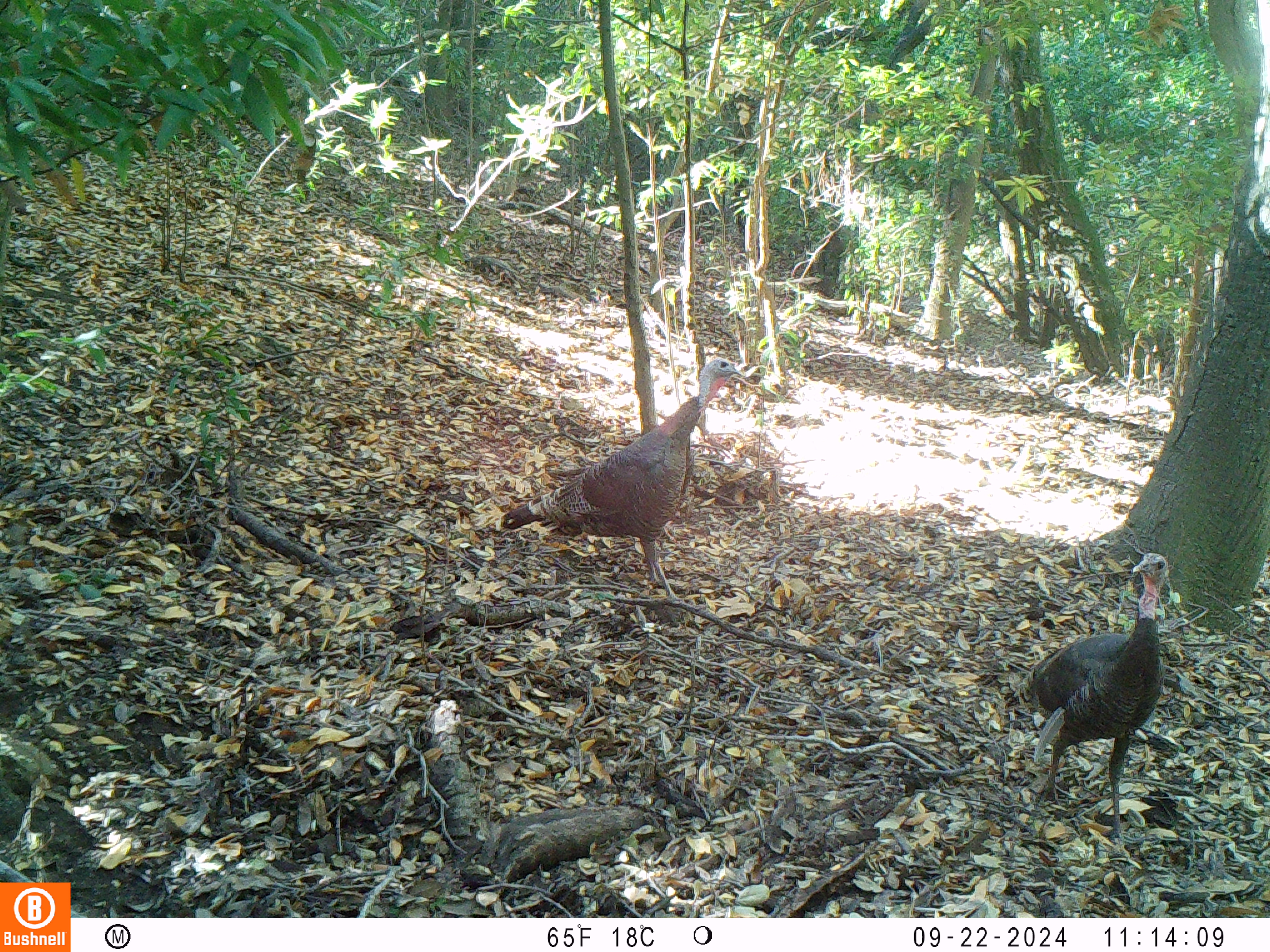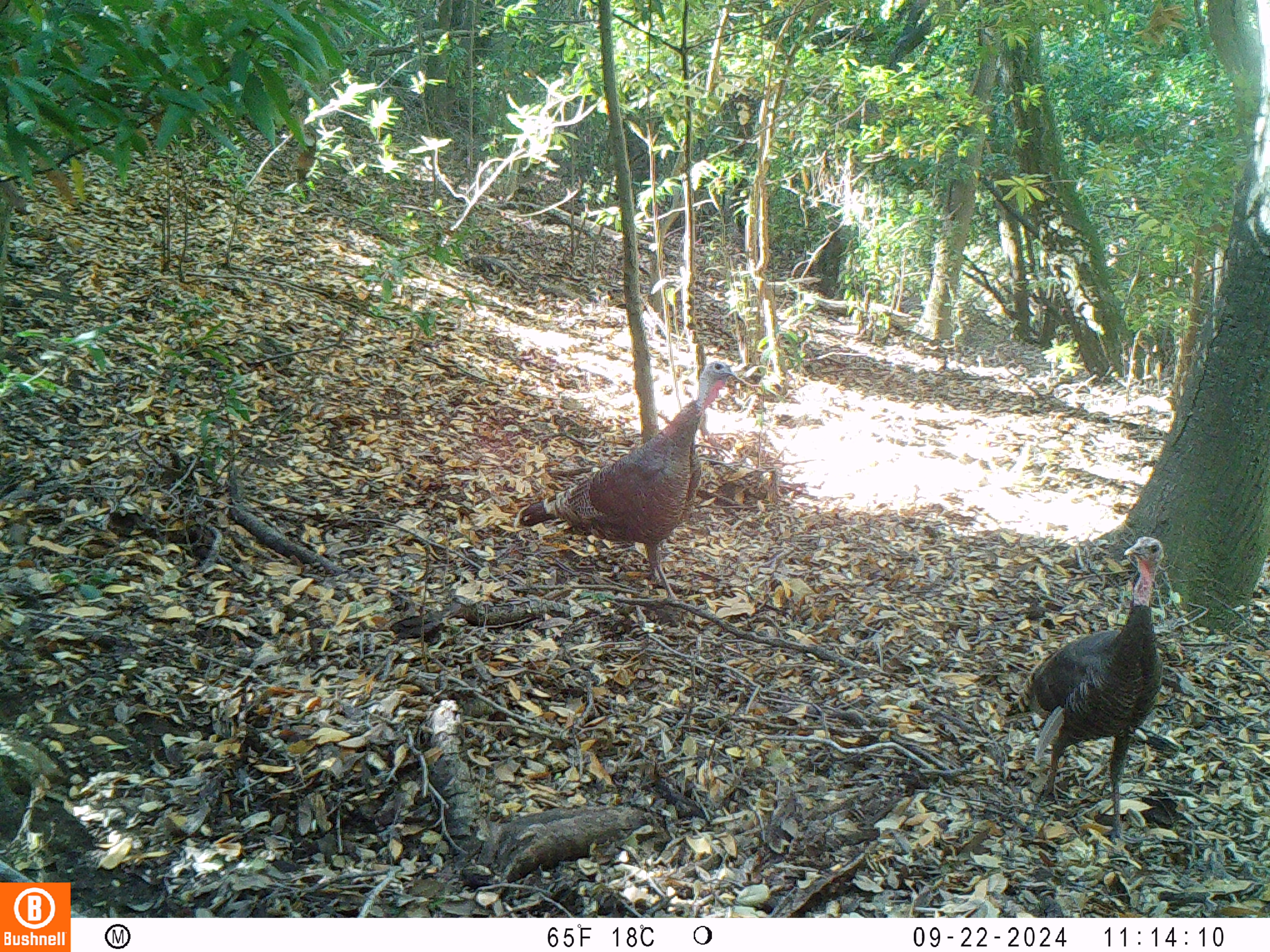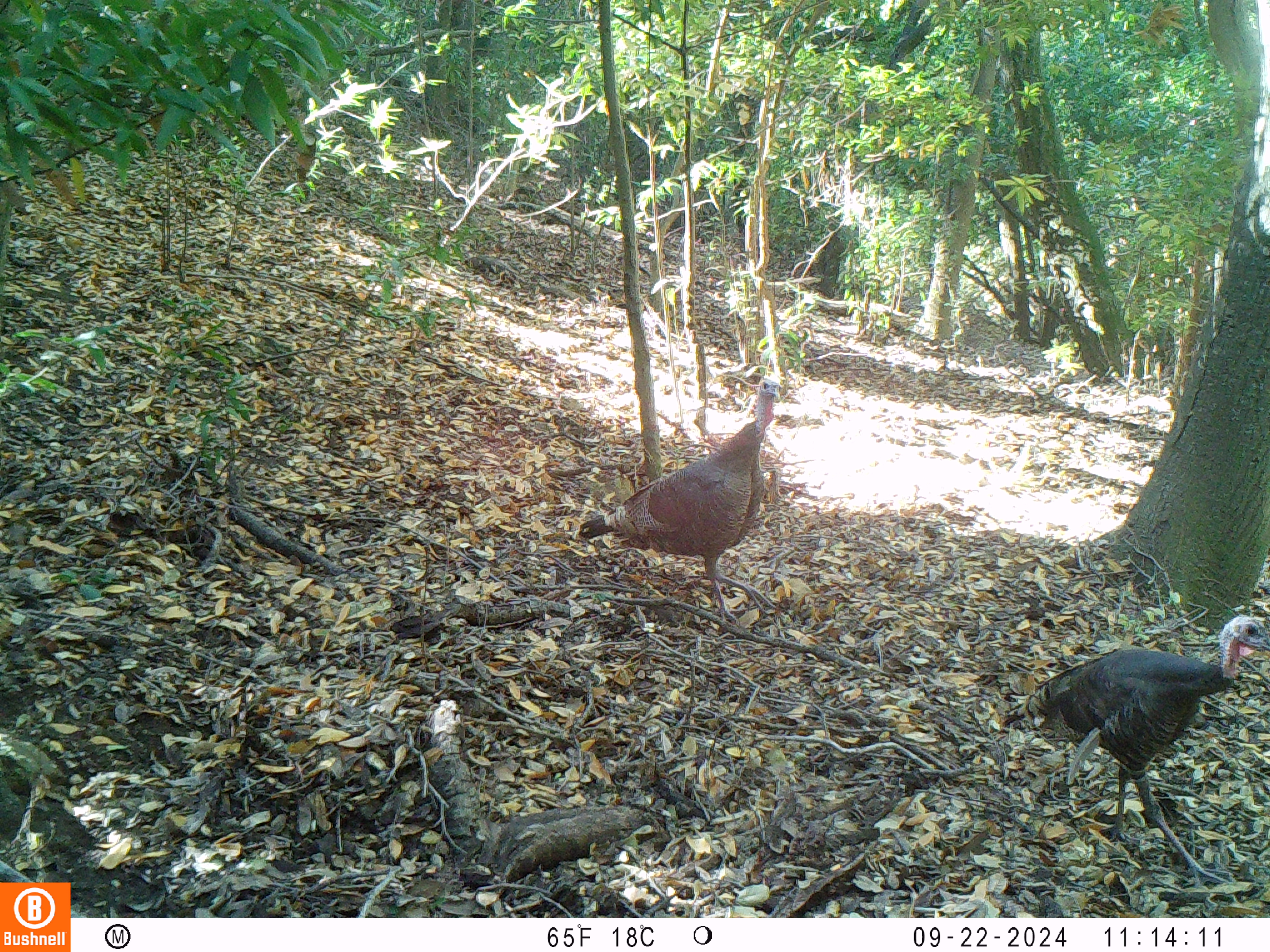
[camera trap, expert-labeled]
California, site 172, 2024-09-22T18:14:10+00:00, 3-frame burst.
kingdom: Animalia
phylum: Chordata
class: Aves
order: Galliformes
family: Phasianidae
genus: Meleagris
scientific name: Meleagris gallopavo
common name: turkey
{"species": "turkey (Meleagris gallopavo)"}